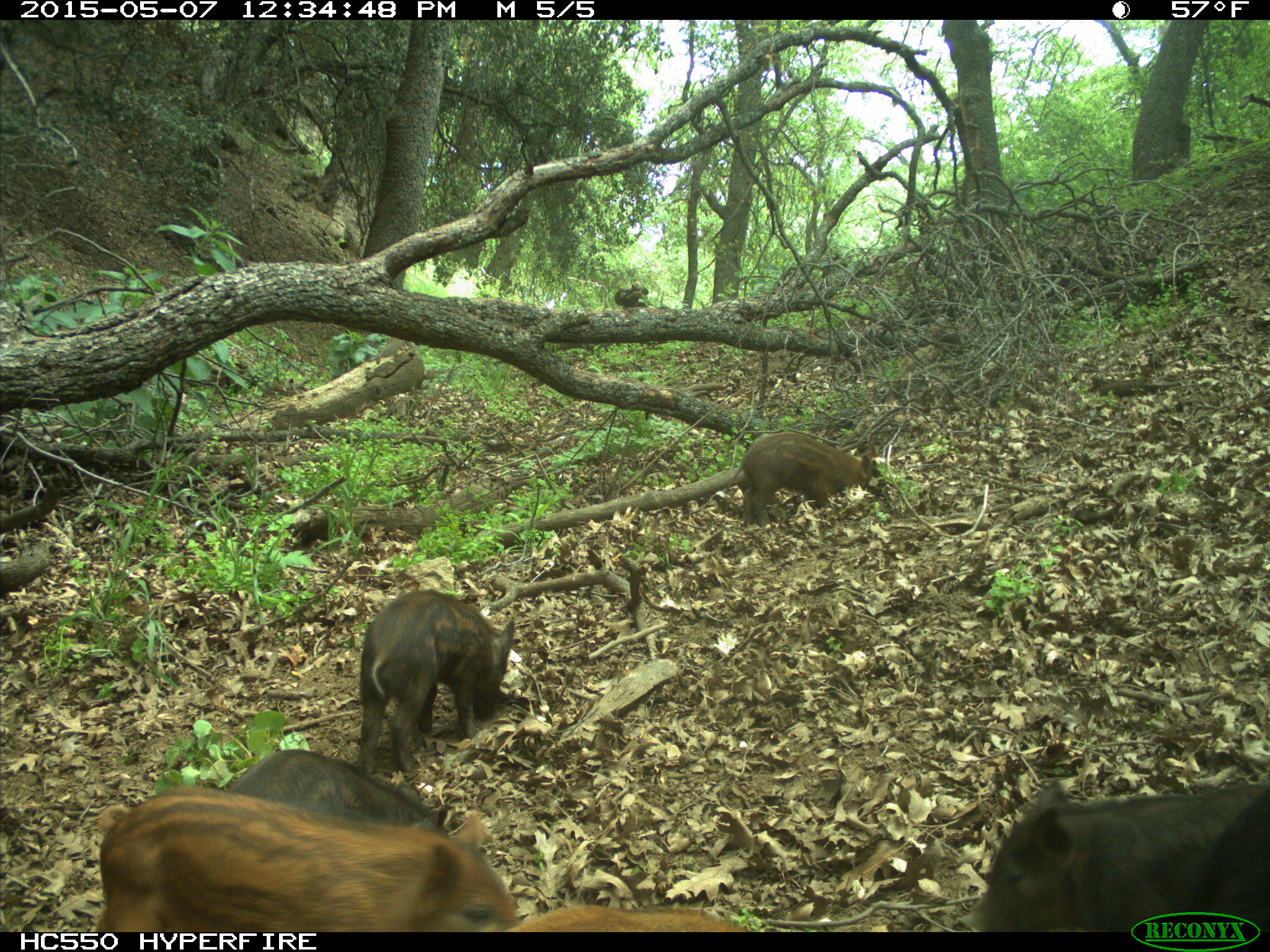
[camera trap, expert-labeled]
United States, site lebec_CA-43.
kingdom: Animalia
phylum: Chordata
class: Mammalia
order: Artiodactyla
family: Suidae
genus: Sus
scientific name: Sus scrofa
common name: wild boar